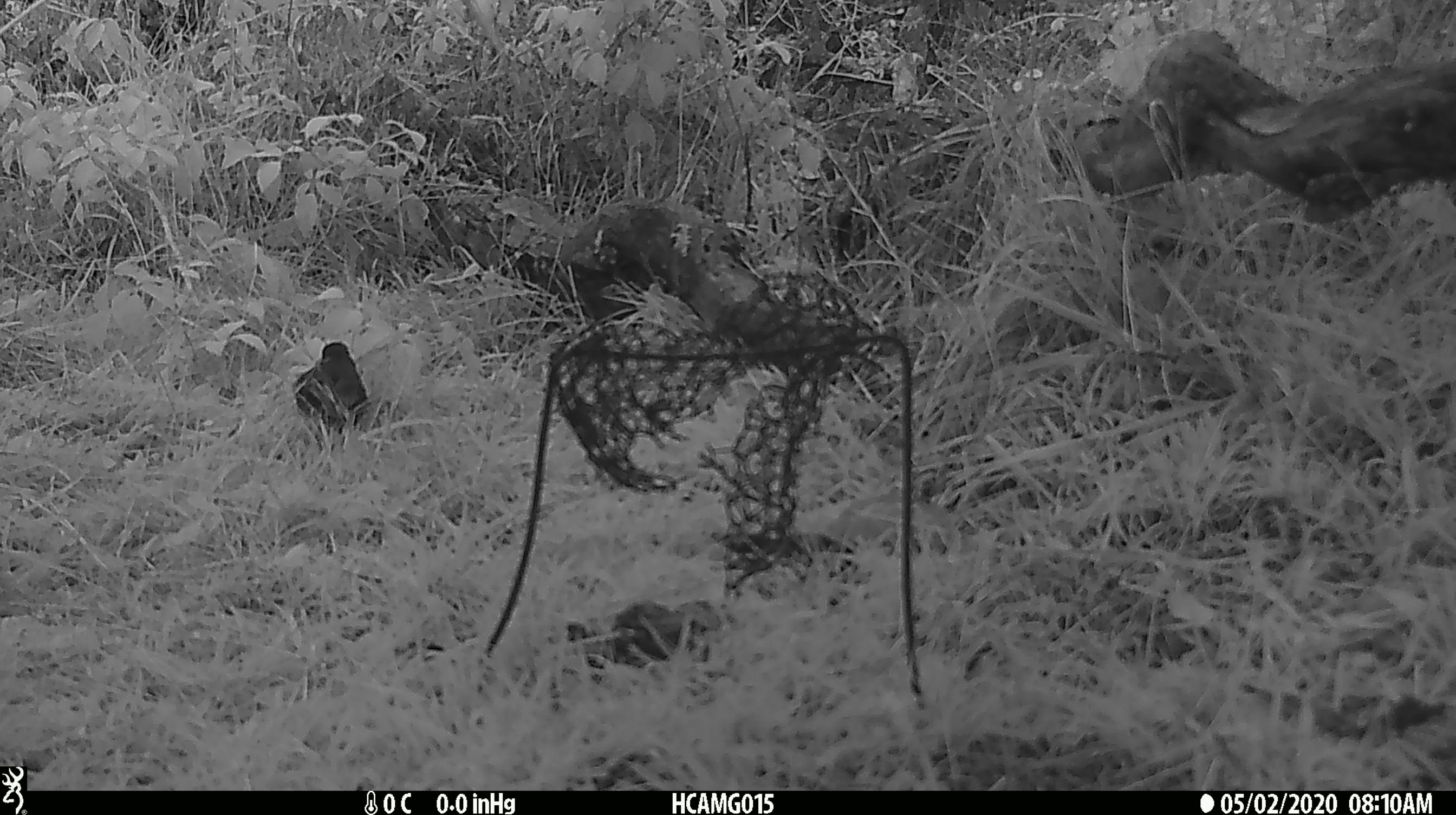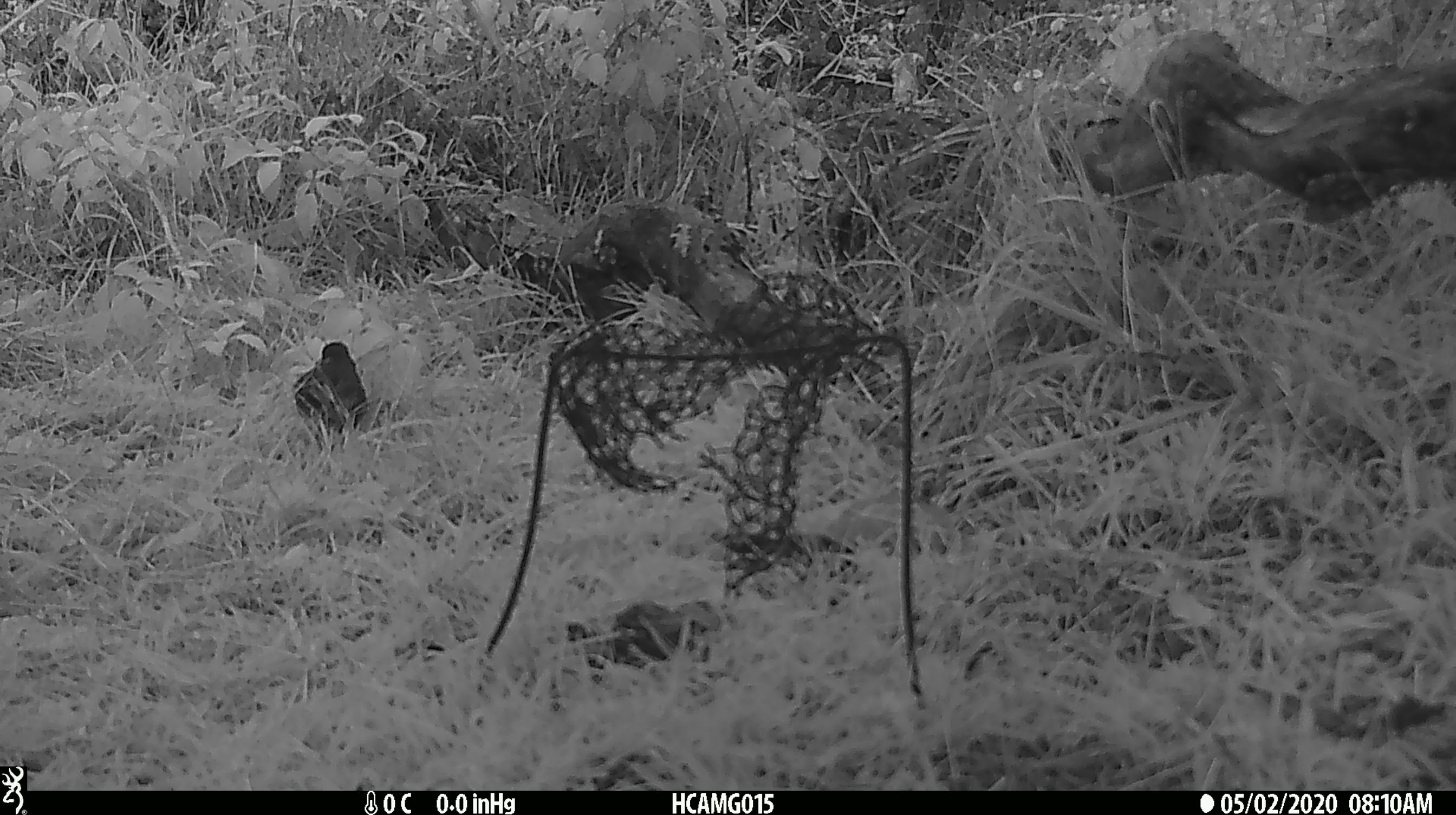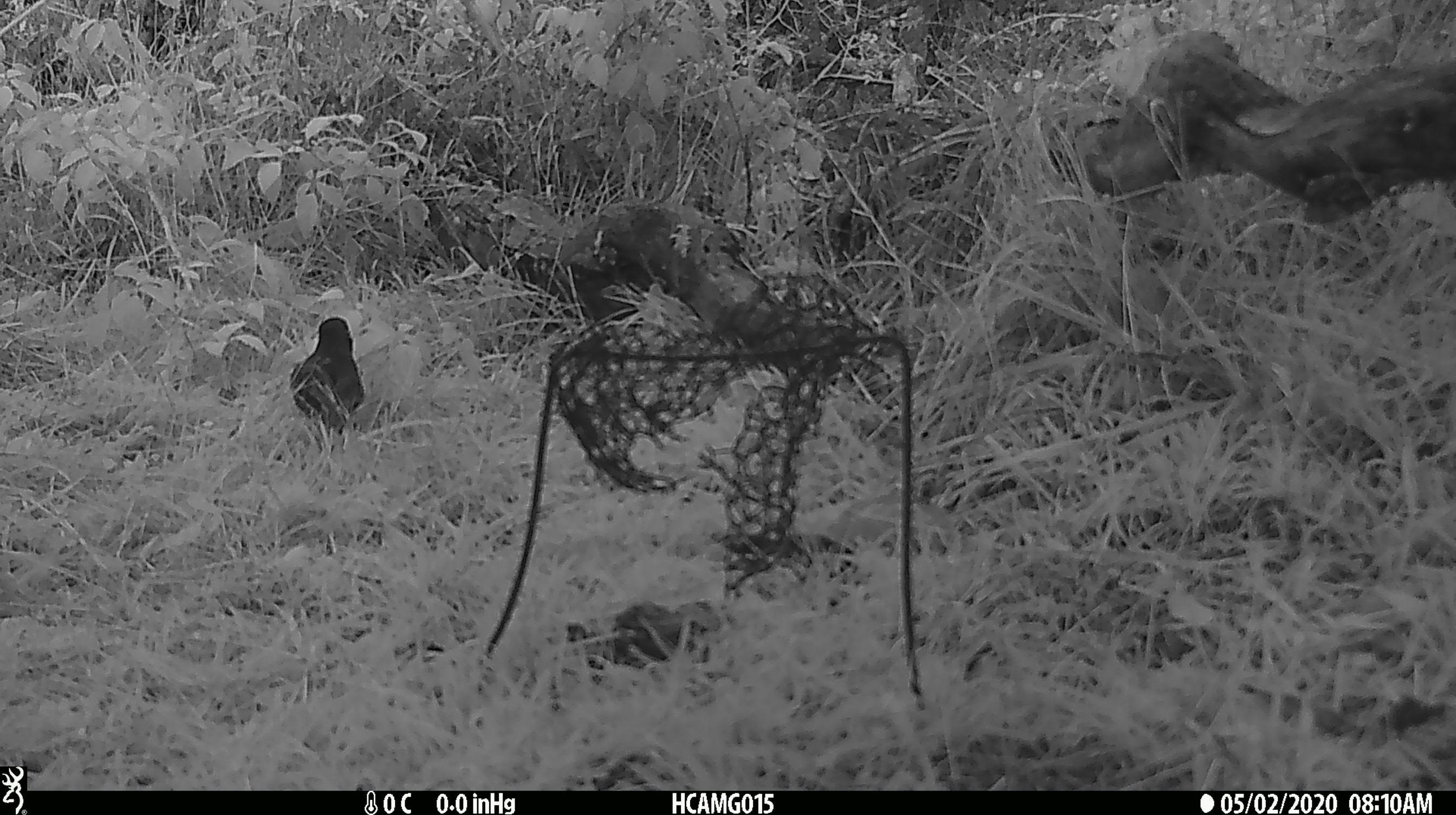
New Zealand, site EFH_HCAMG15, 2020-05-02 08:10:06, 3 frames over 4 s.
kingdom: Animalia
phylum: Chordata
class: Aves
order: Passeriformes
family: Petroicidae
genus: Petroica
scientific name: Petroica australis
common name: new zealand robin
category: robin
Robin (new zealand robin) (Petroica australis).